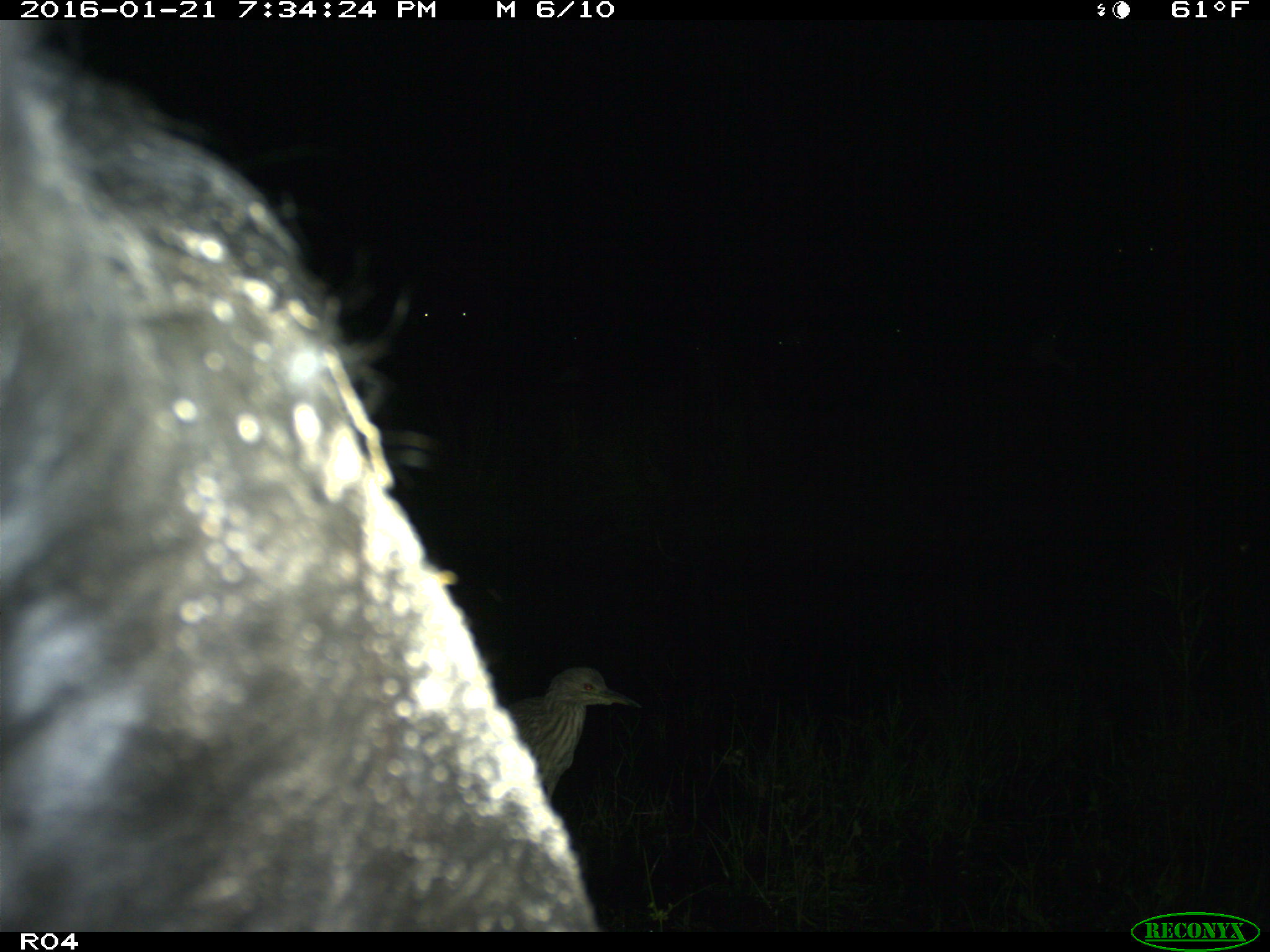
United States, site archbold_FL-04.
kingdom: Animalia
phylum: Chordata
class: Mammalia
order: Artiodactyla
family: Bovidae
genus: Bos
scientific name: Bos taurus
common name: domestic cow